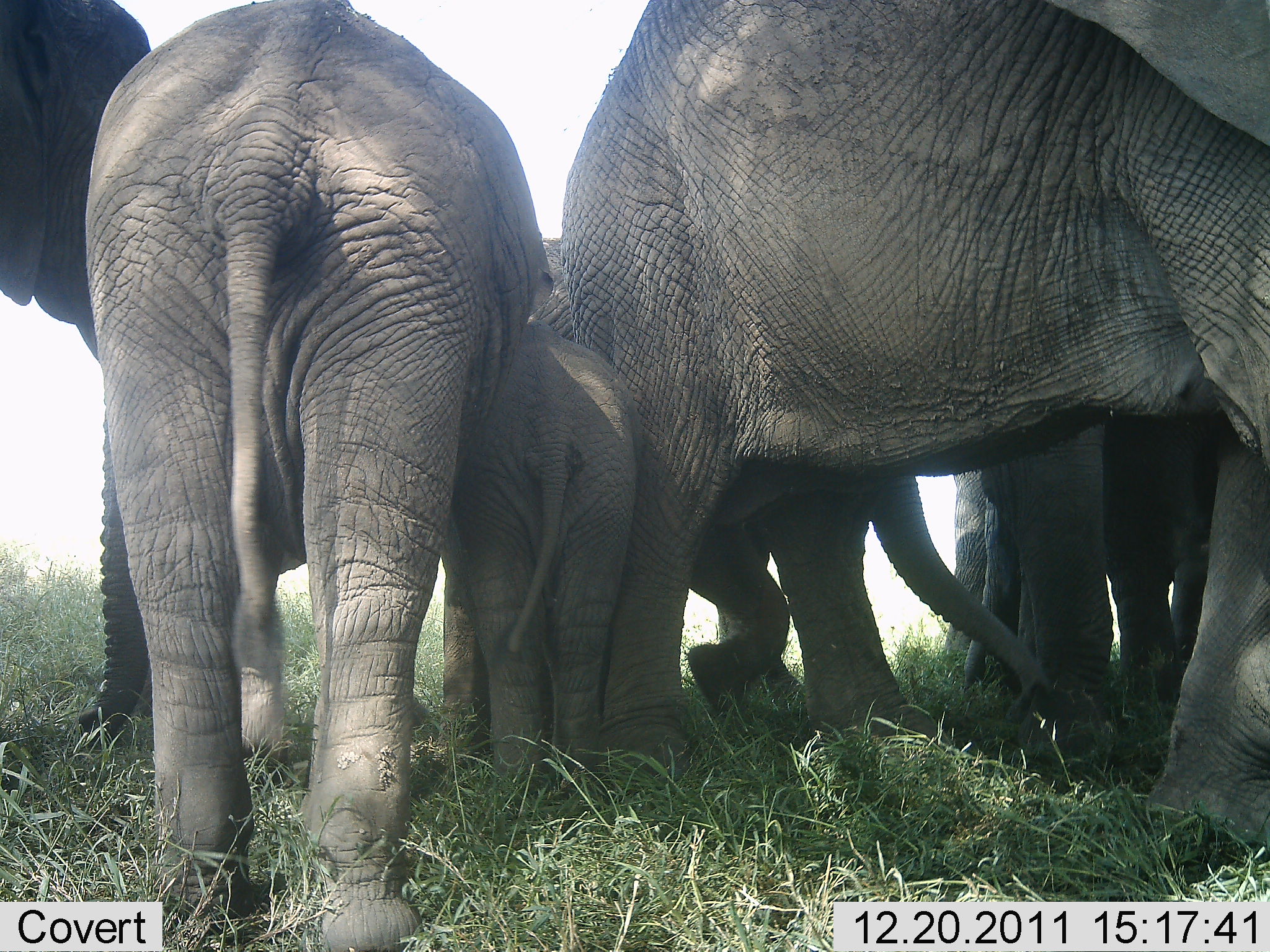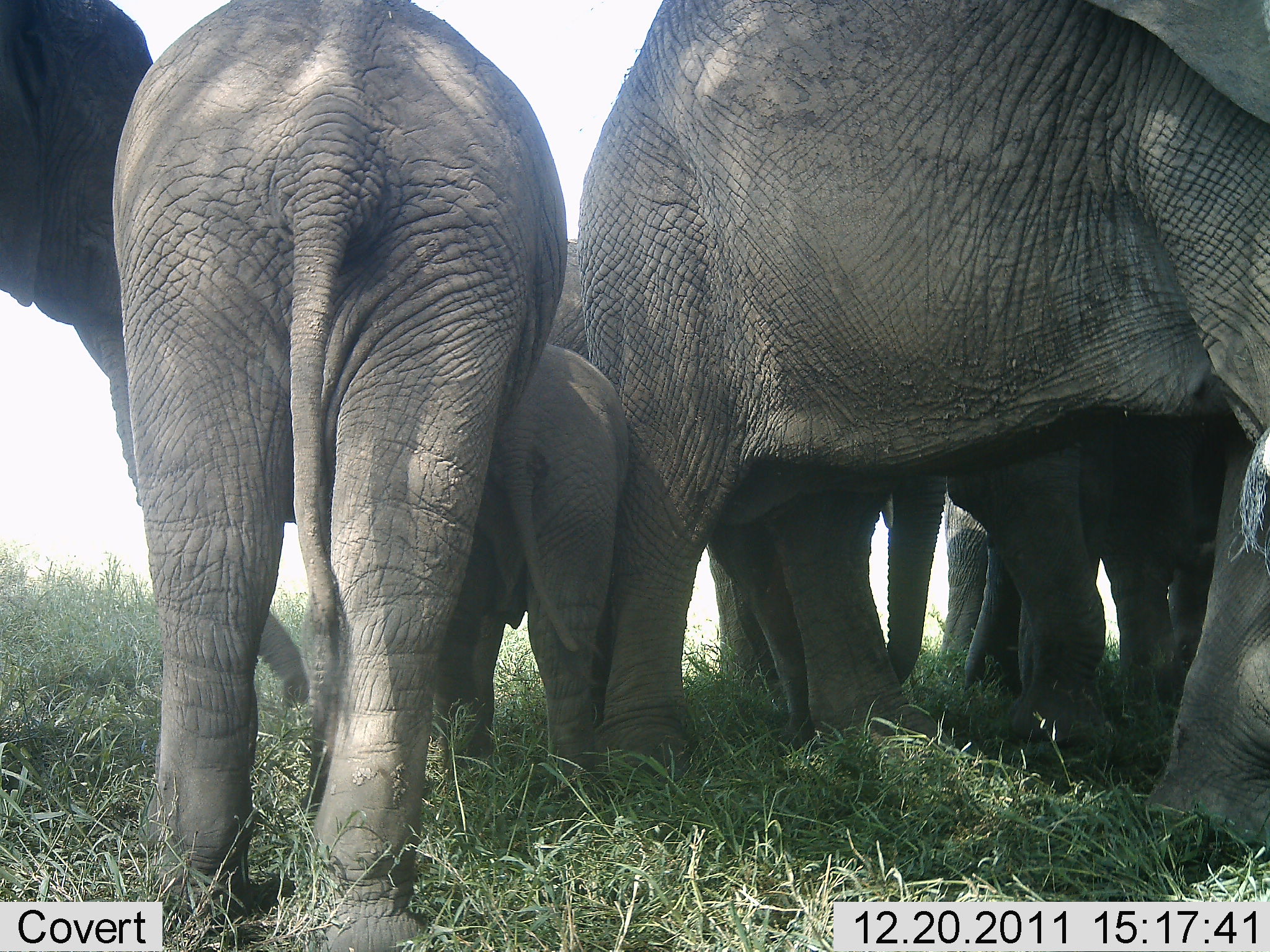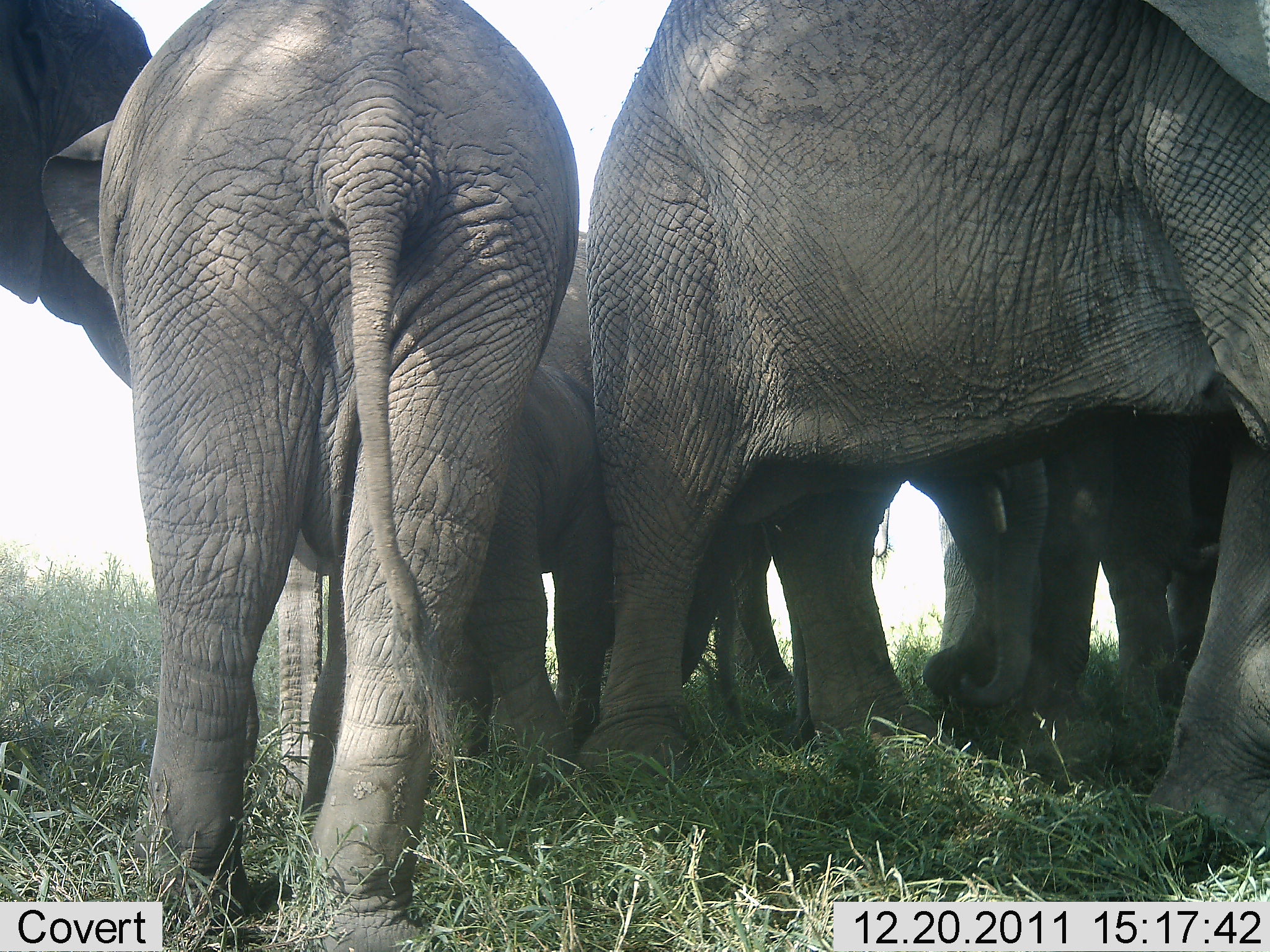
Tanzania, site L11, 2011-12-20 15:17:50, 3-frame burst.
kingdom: Animalia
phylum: Chordata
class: Mammalia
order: Proboscidea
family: Elephantidae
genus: Loxodonta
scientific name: Loxodonta africana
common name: african bush elephant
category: elephant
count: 6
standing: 92%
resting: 0%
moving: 25%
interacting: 33%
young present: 92%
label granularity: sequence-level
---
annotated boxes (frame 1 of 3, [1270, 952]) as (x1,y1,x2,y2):
group: (0,0,1269,952)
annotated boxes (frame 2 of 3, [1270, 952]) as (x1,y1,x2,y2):
group: (0,0,1269,952)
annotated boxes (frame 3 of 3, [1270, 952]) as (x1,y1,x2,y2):
group: (0,0,1269,952)